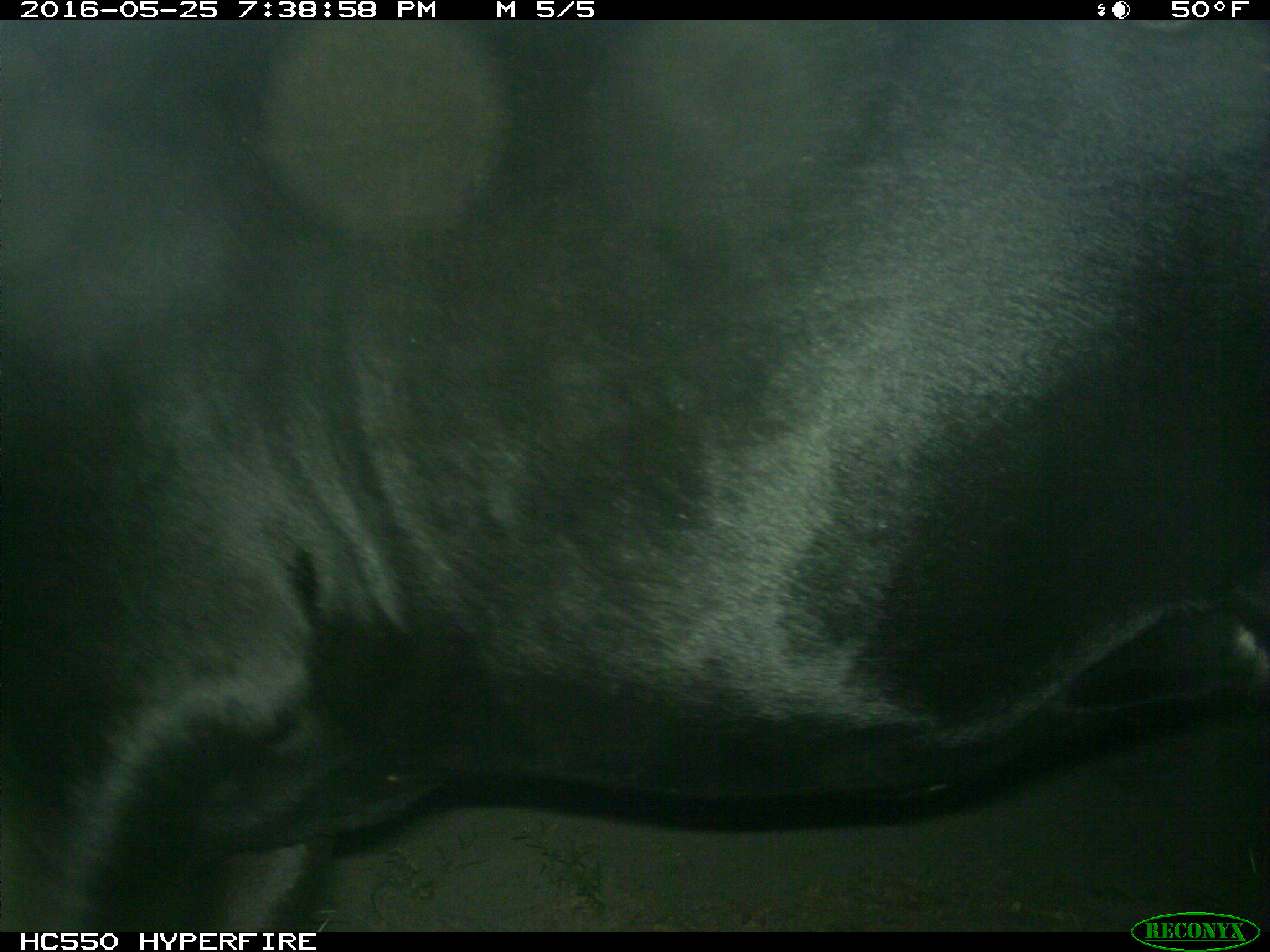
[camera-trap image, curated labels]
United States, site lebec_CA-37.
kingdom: Animalia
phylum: Chordata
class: Mammalia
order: Artiodactyla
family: Bovidae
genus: Bos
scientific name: Bos taurus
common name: domestic cow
Bos taurus (domestic cow).